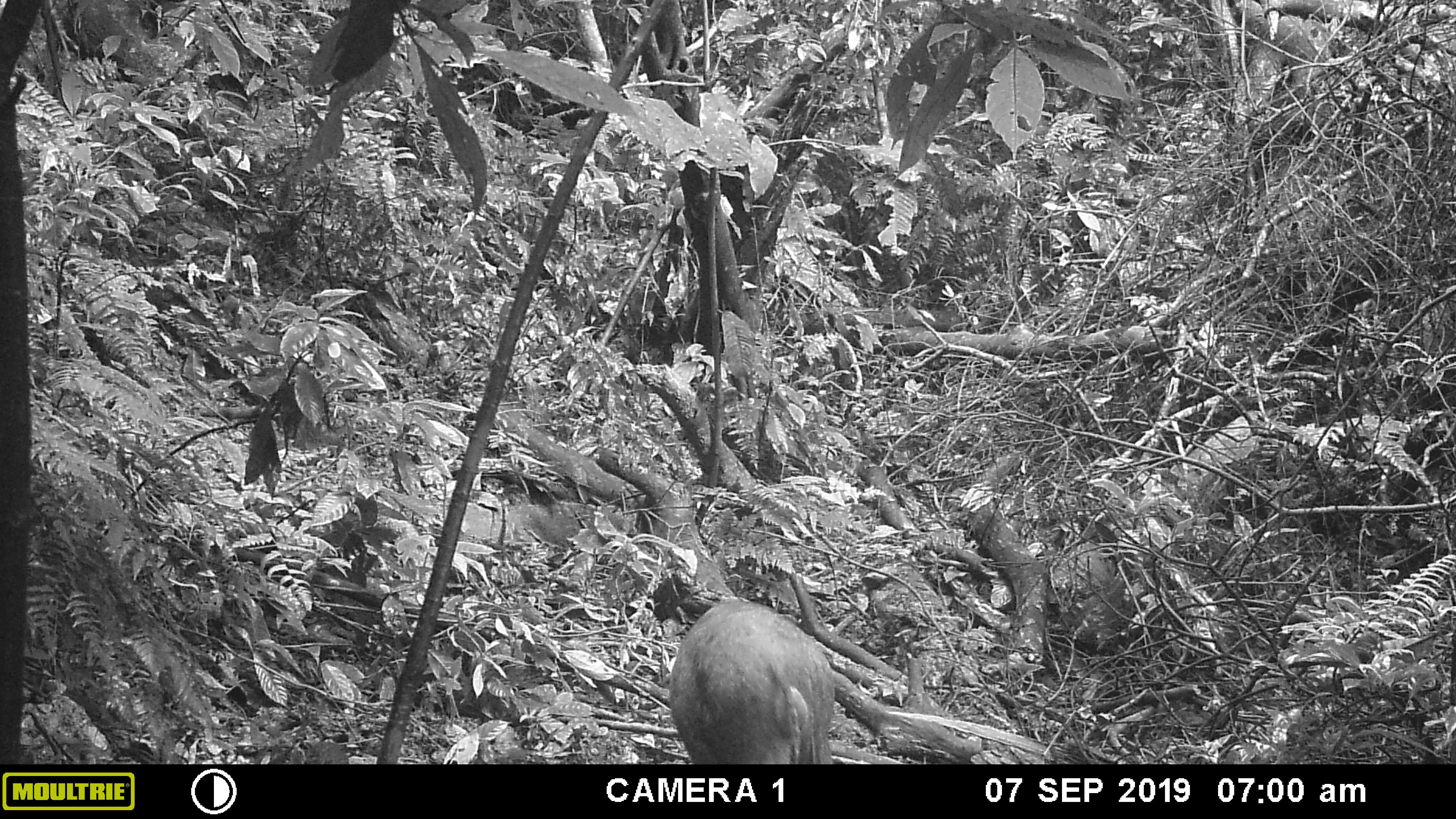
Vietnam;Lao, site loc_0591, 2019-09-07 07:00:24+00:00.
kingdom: Animalia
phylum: Chordata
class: Mammalia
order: Artiodactyla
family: Suidae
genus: Sus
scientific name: Sus scrofa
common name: eurasian wild pig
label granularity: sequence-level